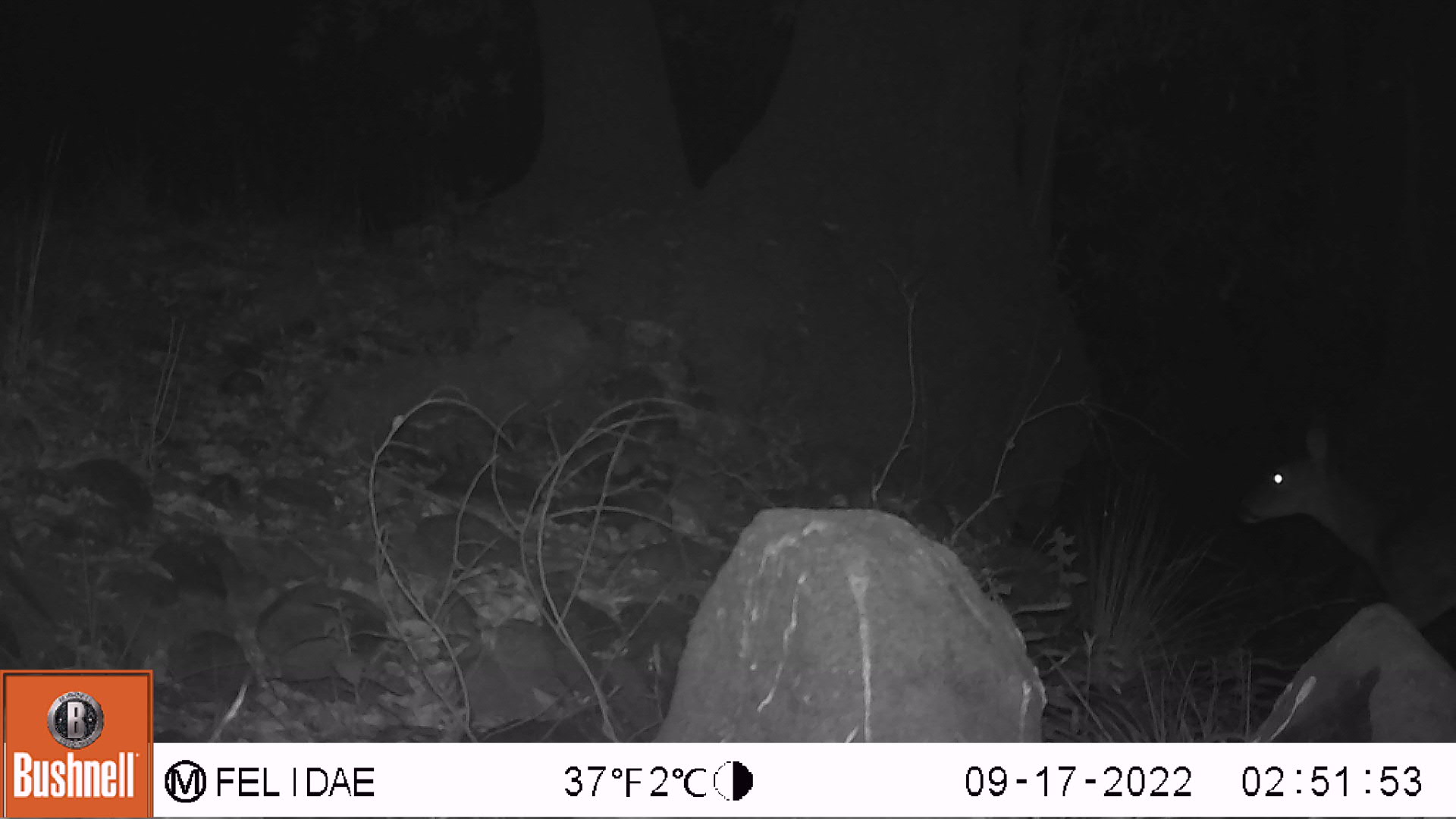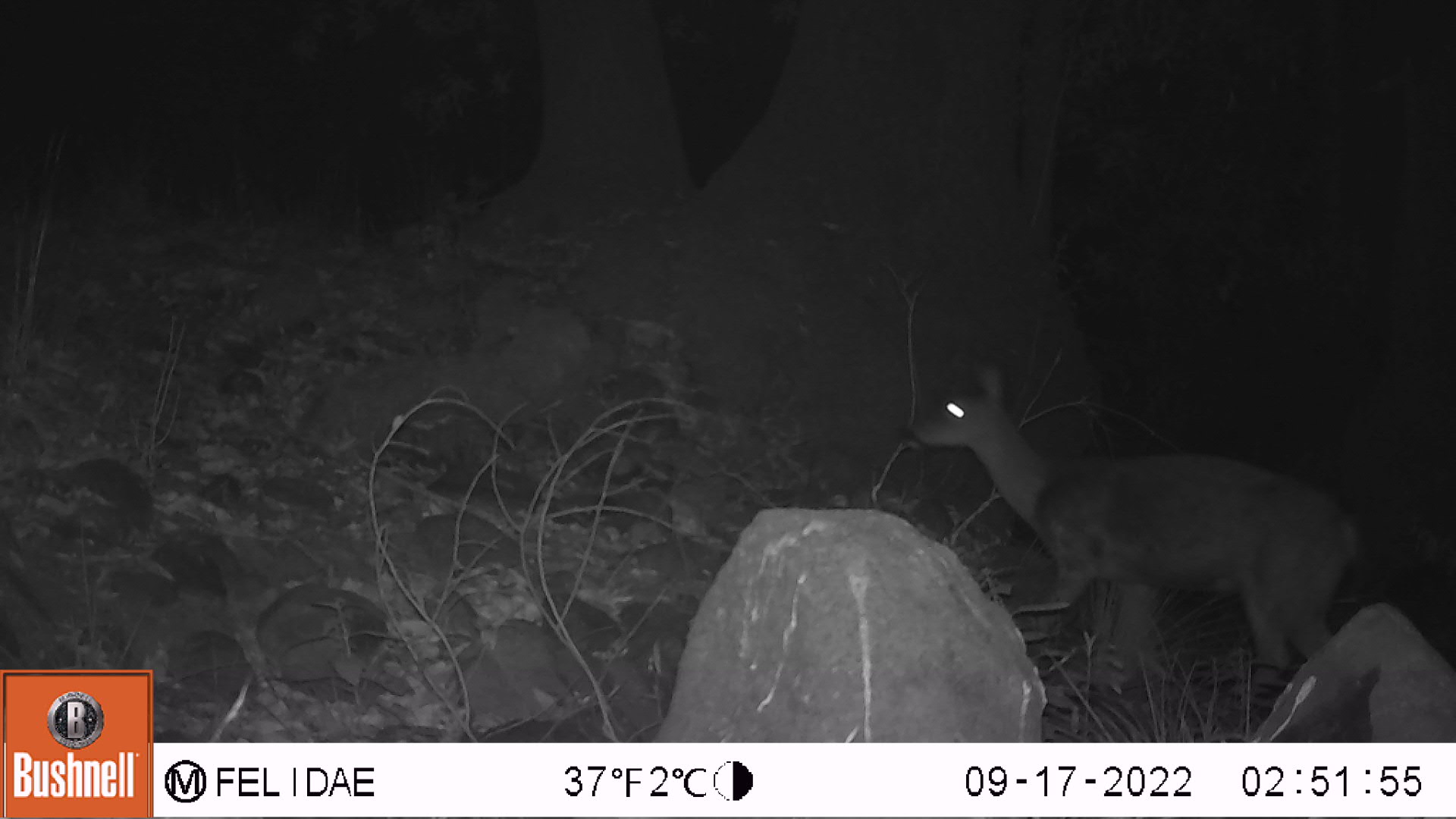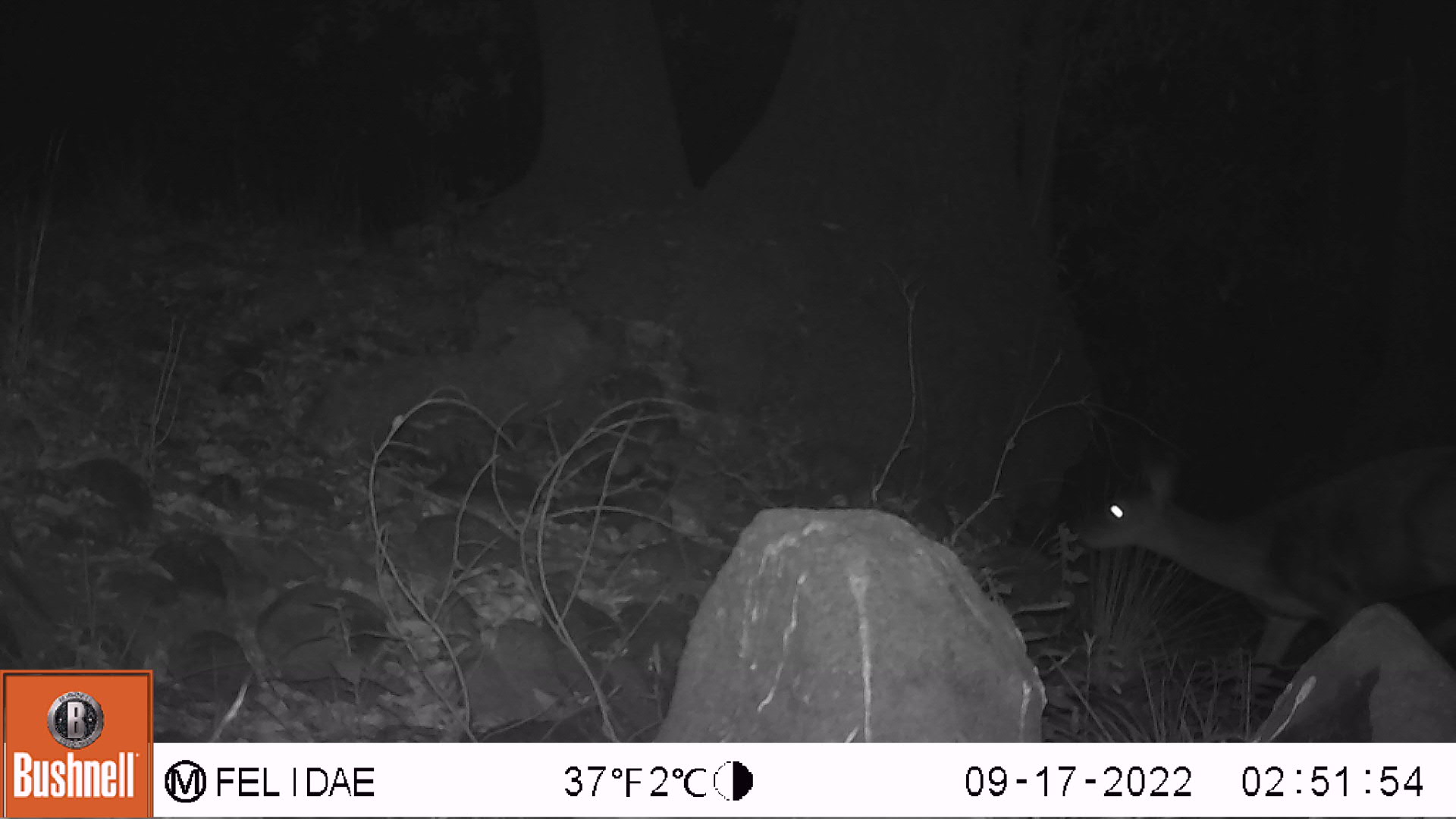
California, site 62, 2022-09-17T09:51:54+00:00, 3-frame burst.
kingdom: Animalia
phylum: Chordata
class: Mammalia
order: Artiodactyla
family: Cervidae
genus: Odocoileus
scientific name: Odocoileus hemionus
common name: mule deer